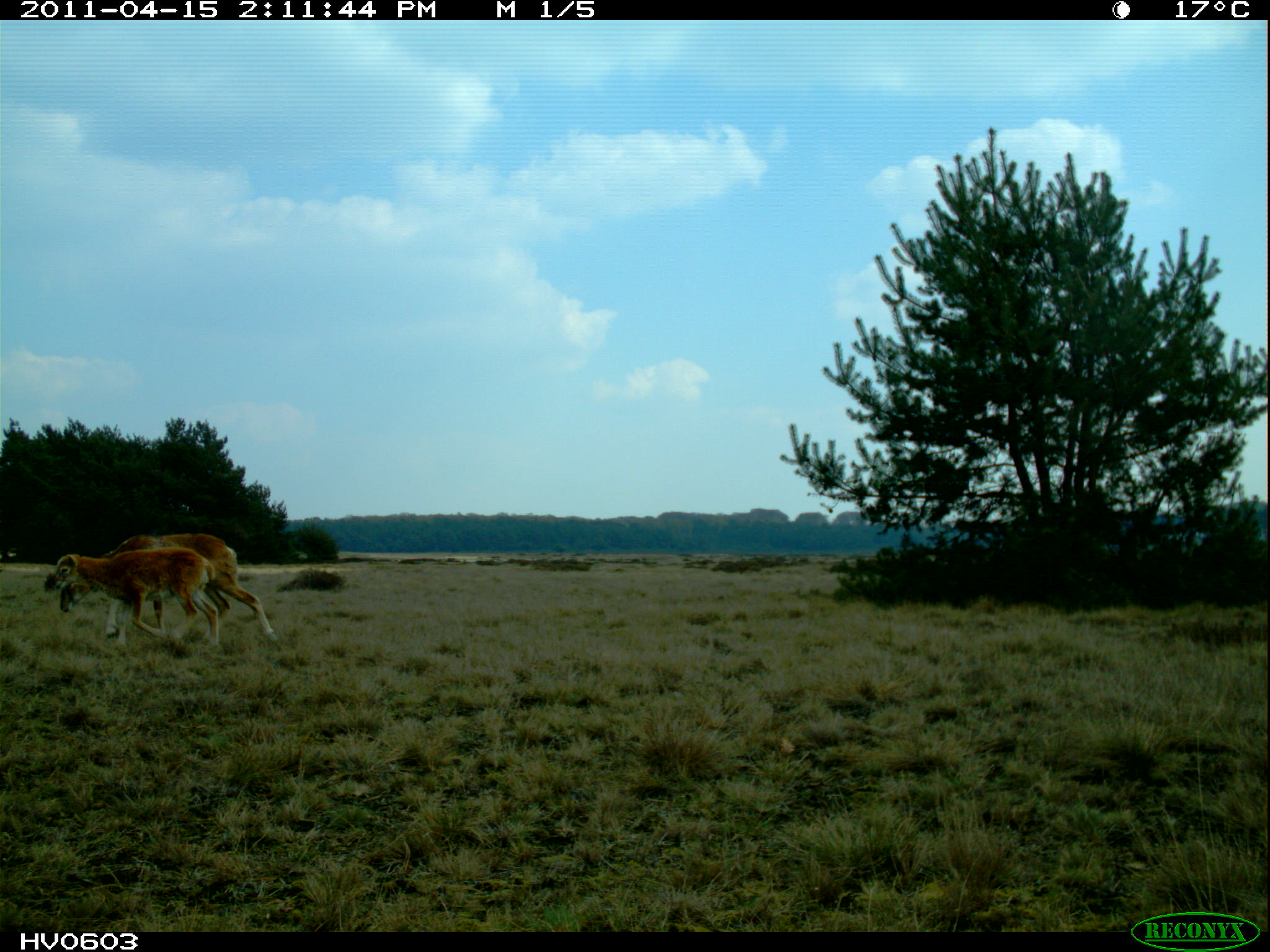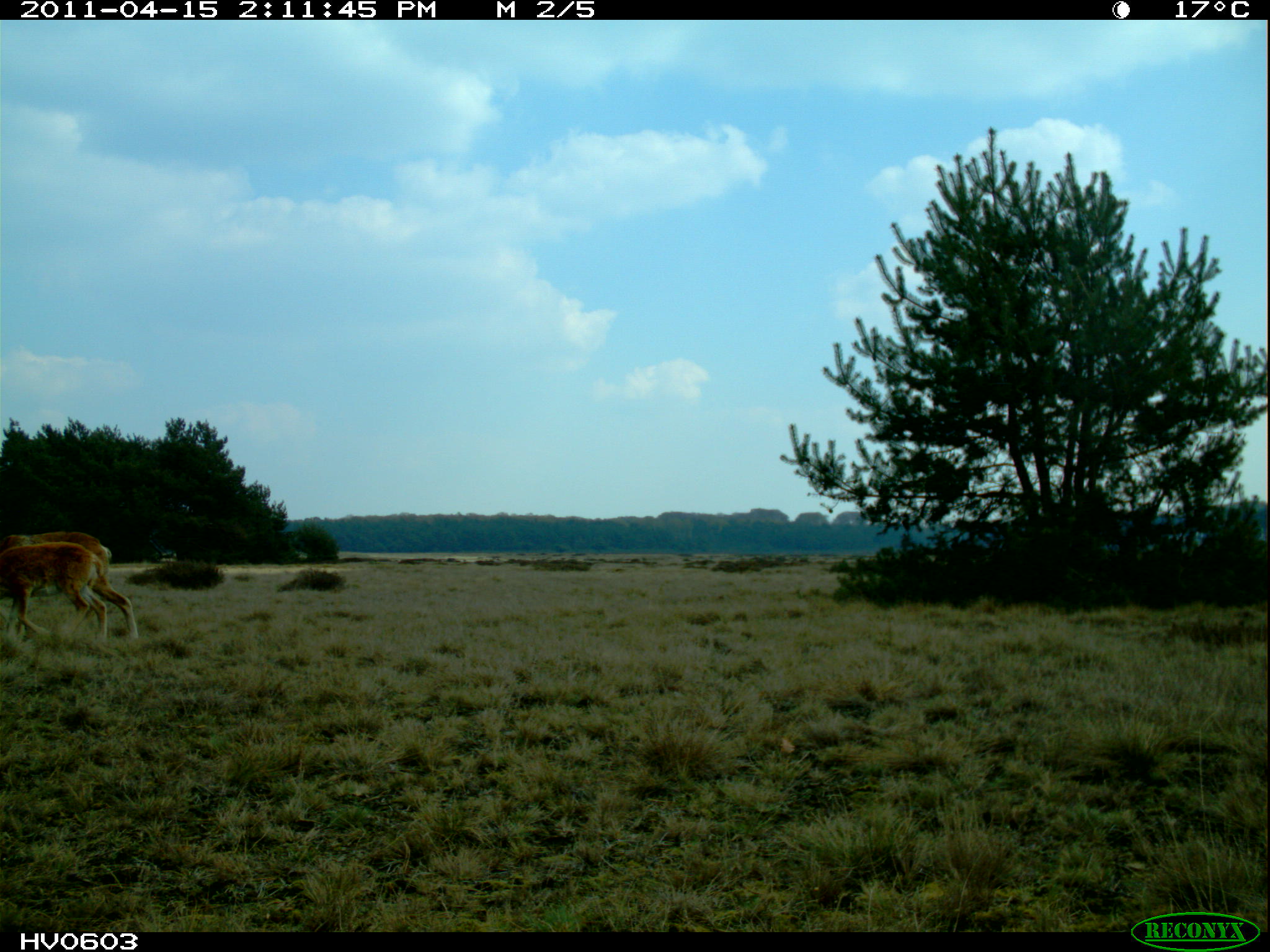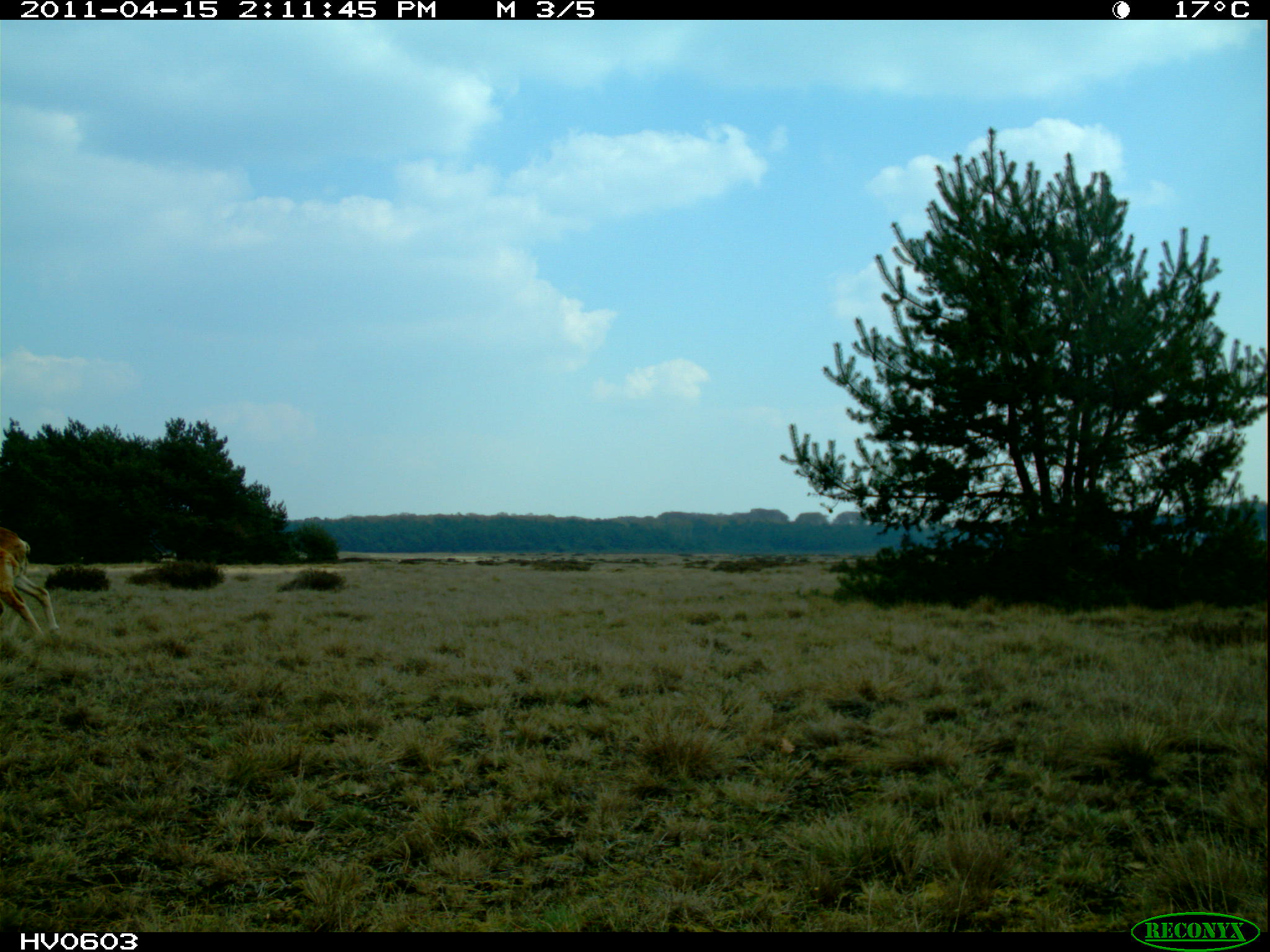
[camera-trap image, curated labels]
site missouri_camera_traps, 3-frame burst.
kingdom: Animalia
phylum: Chordata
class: Mammalia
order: Artiodactyla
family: Bovidae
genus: Ovis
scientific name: Ovis ammon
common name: mouflon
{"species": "mouflon (Ovis ammon)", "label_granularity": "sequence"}